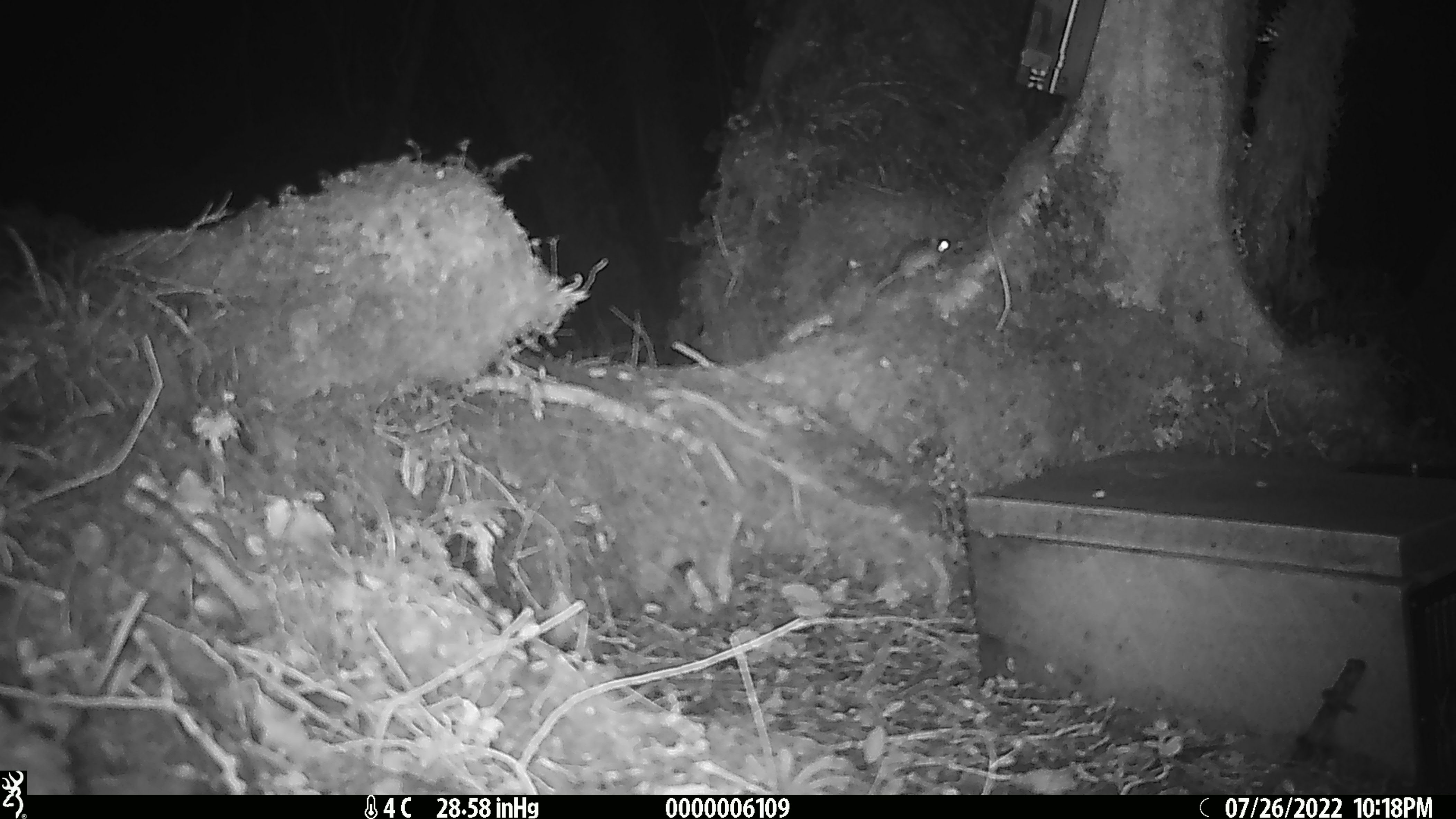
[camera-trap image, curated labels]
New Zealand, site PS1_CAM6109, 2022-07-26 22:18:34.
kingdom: Animalia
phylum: Chordata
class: Mammalia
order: Rodentia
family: Muridae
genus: Mus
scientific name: Mus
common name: mouse